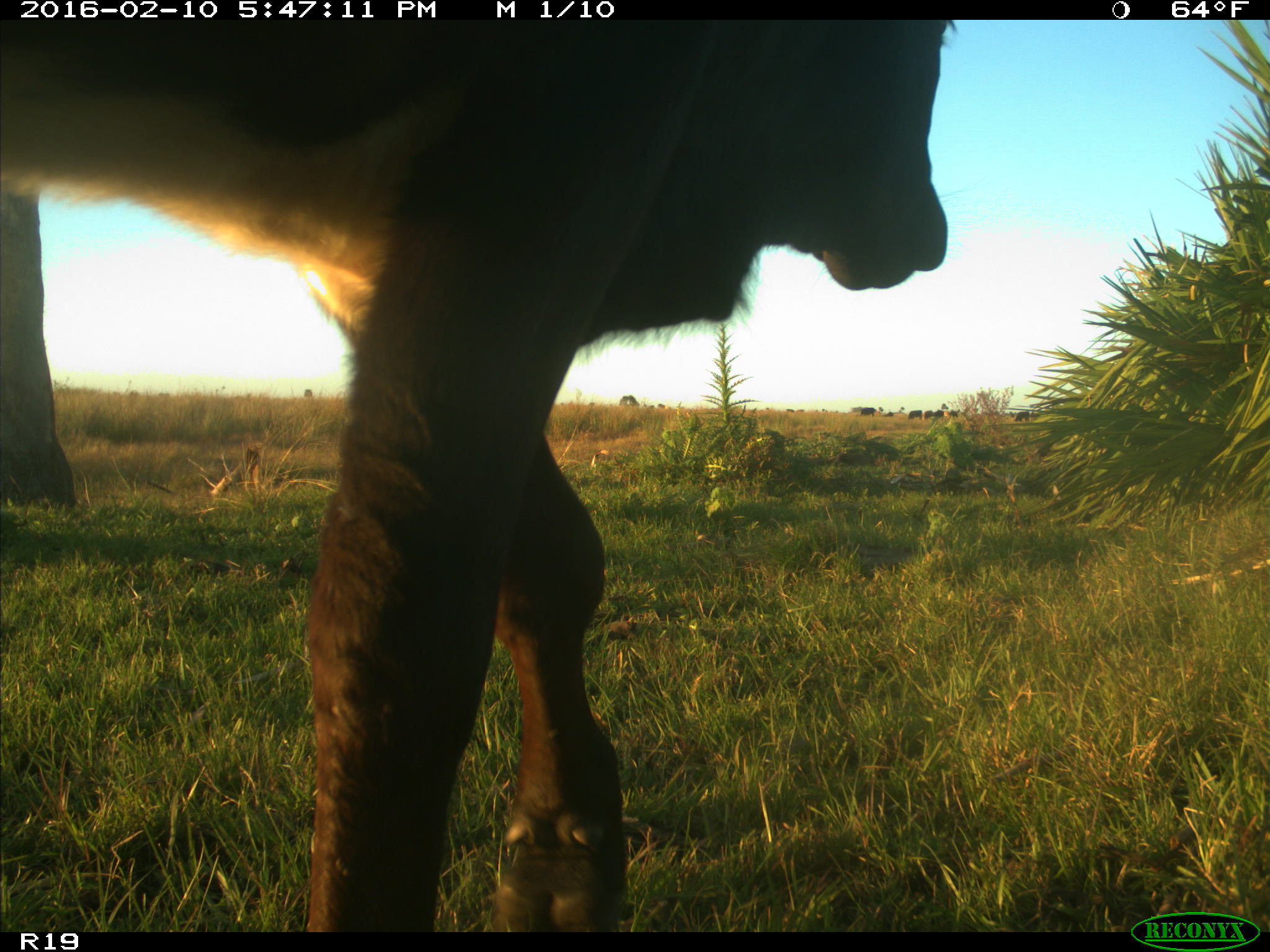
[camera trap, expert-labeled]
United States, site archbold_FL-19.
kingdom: Animalia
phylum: Chordata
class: Mammalia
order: Artiodactyla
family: Bovidae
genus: Bos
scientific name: Bos taurus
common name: domestic cow